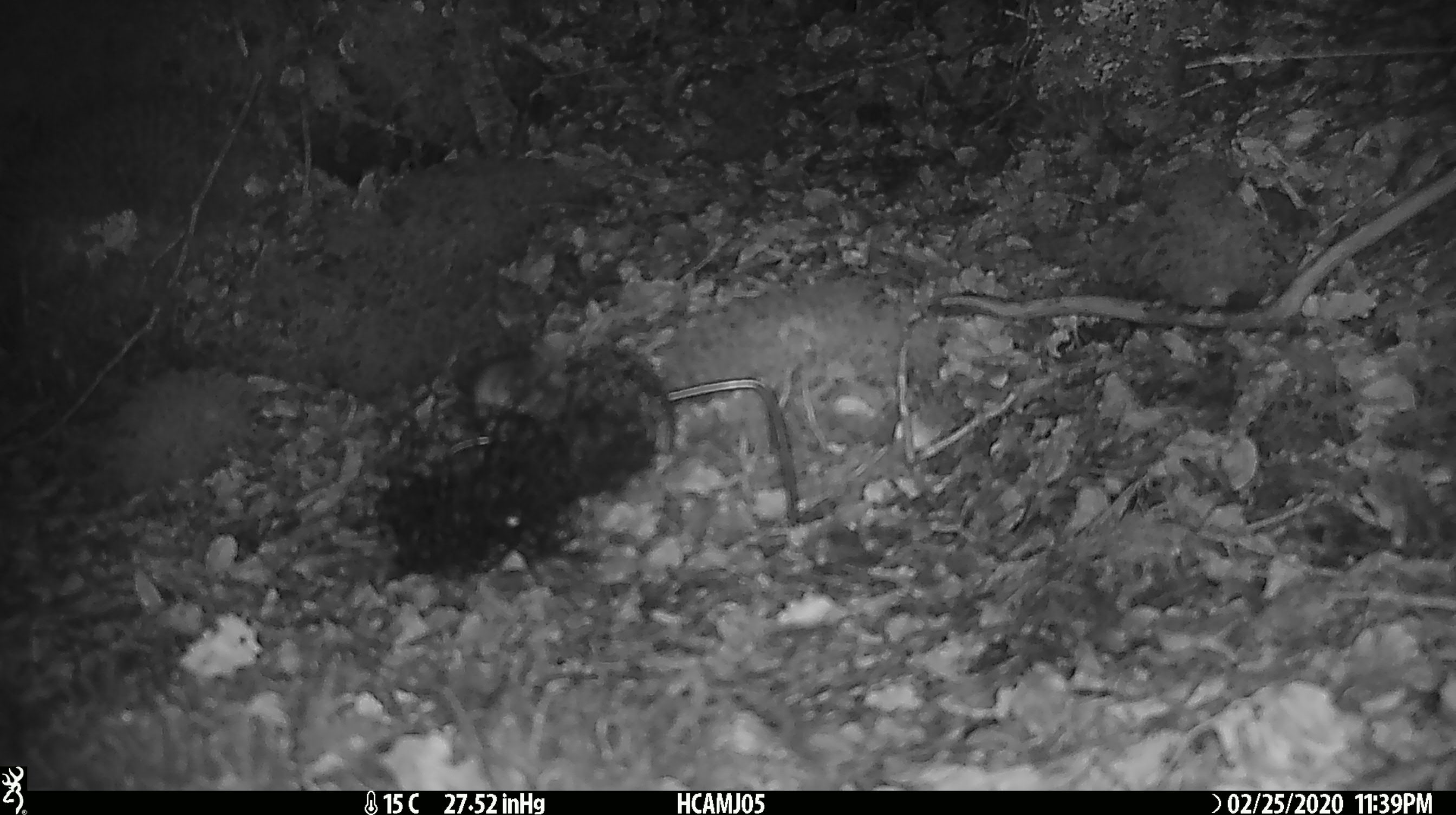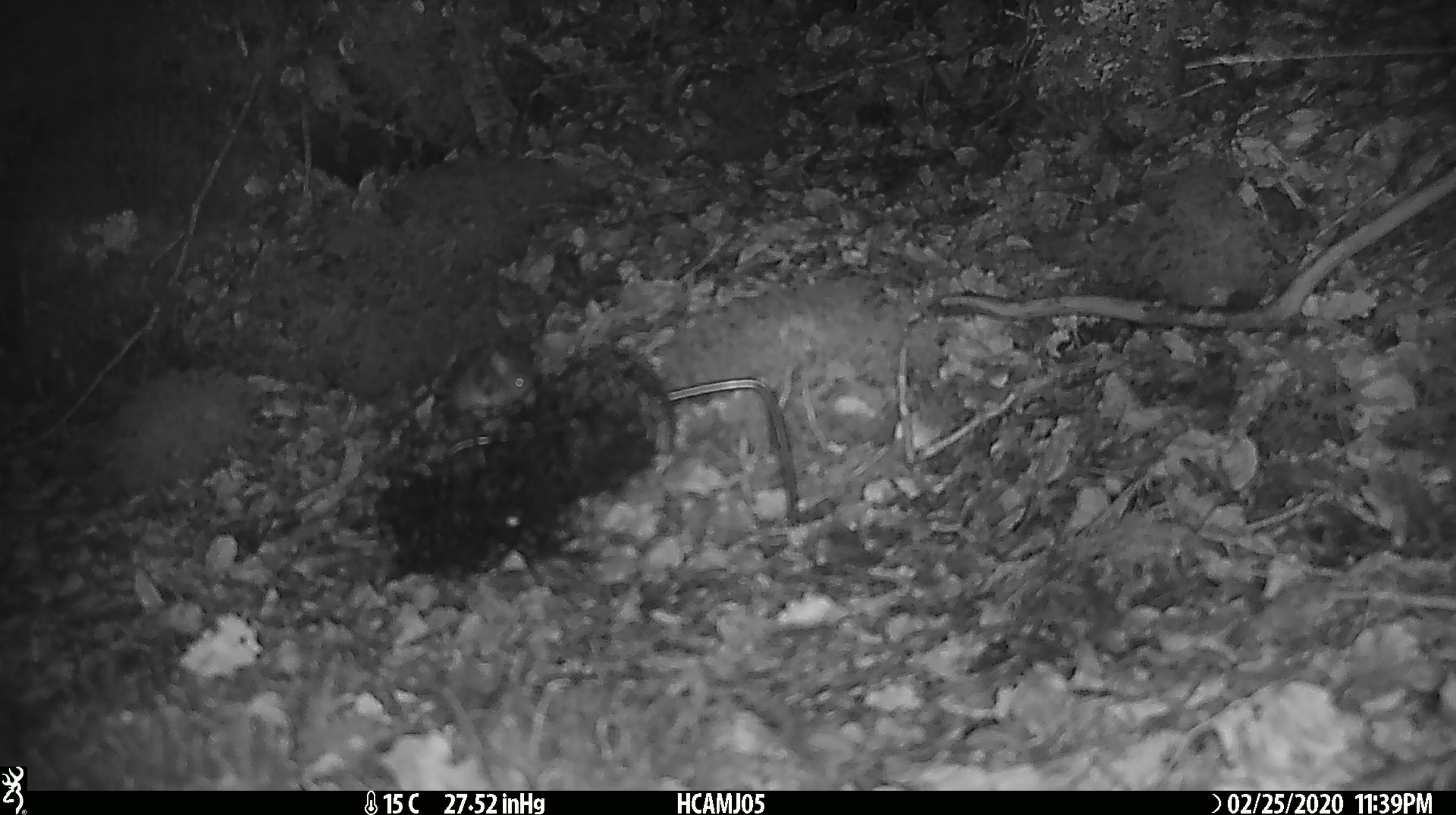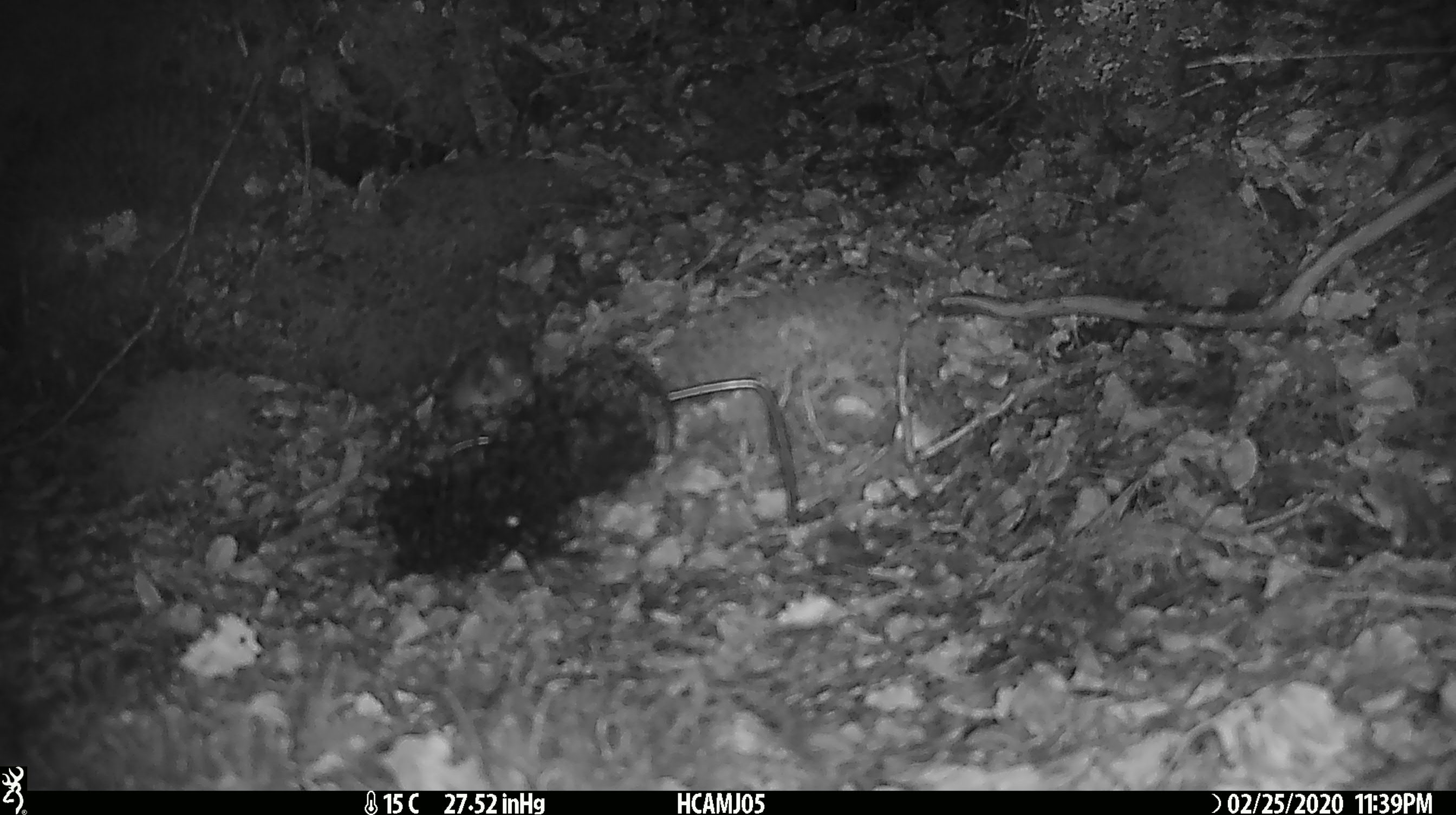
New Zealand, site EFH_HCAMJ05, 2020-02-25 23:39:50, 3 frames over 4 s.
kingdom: Animalia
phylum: Chordata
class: Mammalia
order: Rodentia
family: Muridae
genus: Mus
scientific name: Mus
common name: mouse